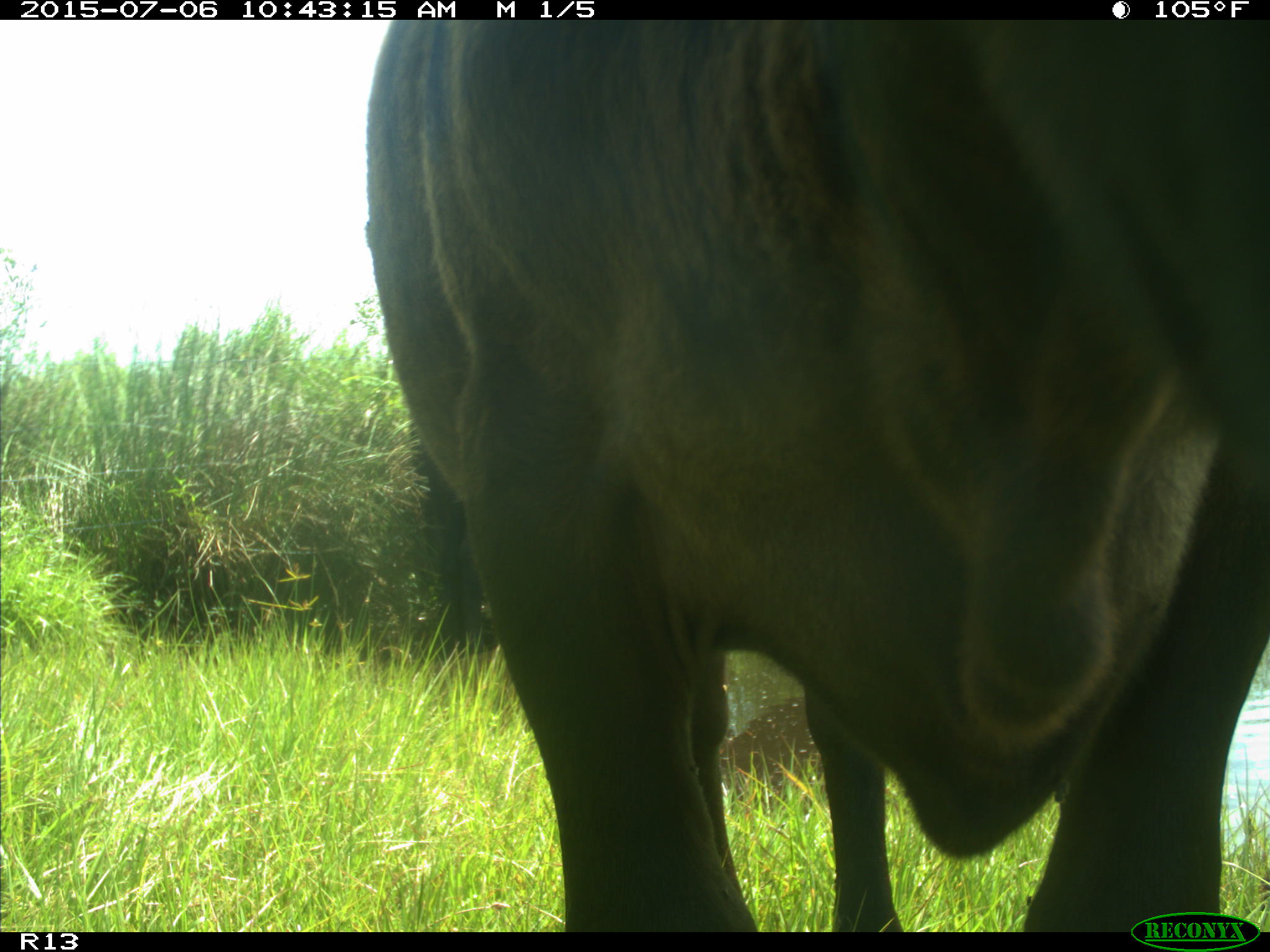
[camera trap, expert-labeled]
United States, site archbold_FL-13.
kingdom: Animalia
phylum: Chordata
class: Mammalia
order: Artiodactyla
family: Bovidae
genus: Bos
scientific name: Bos taurus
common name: domestic cow